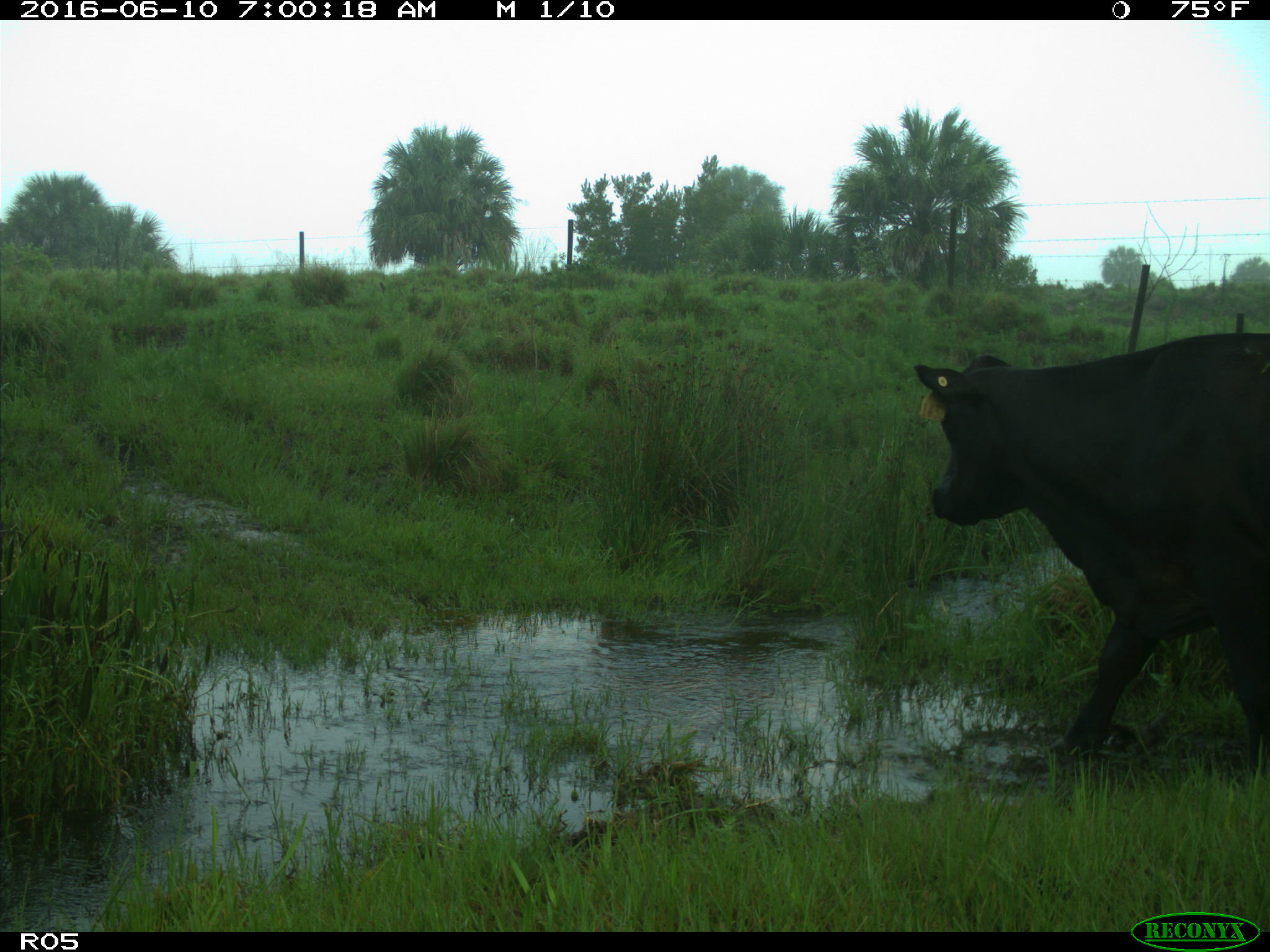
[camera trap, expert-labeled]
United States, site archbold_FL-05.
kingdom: Animalia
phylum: Chordata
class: Mammalia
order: Artiodactyla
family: Bovidae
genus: Bos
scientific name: Bos taurus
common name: domestic cow